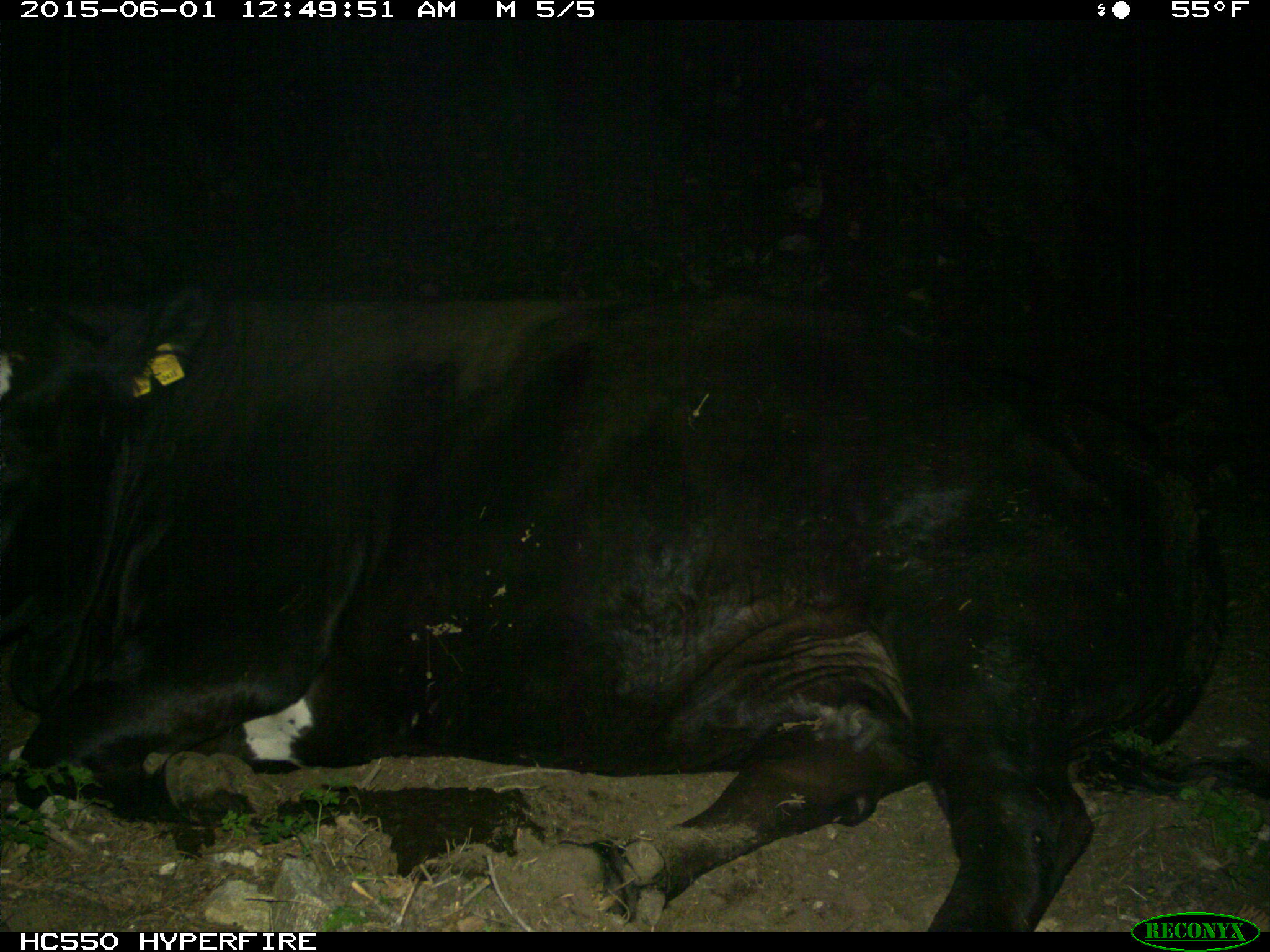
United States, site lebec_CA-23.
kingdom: Animalia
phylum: Chordata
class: Mammalia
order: Artiodactyla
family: Bovidae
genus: Bos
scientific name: Bos taurus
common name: domestic cow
Bos taurus (domestic cow).